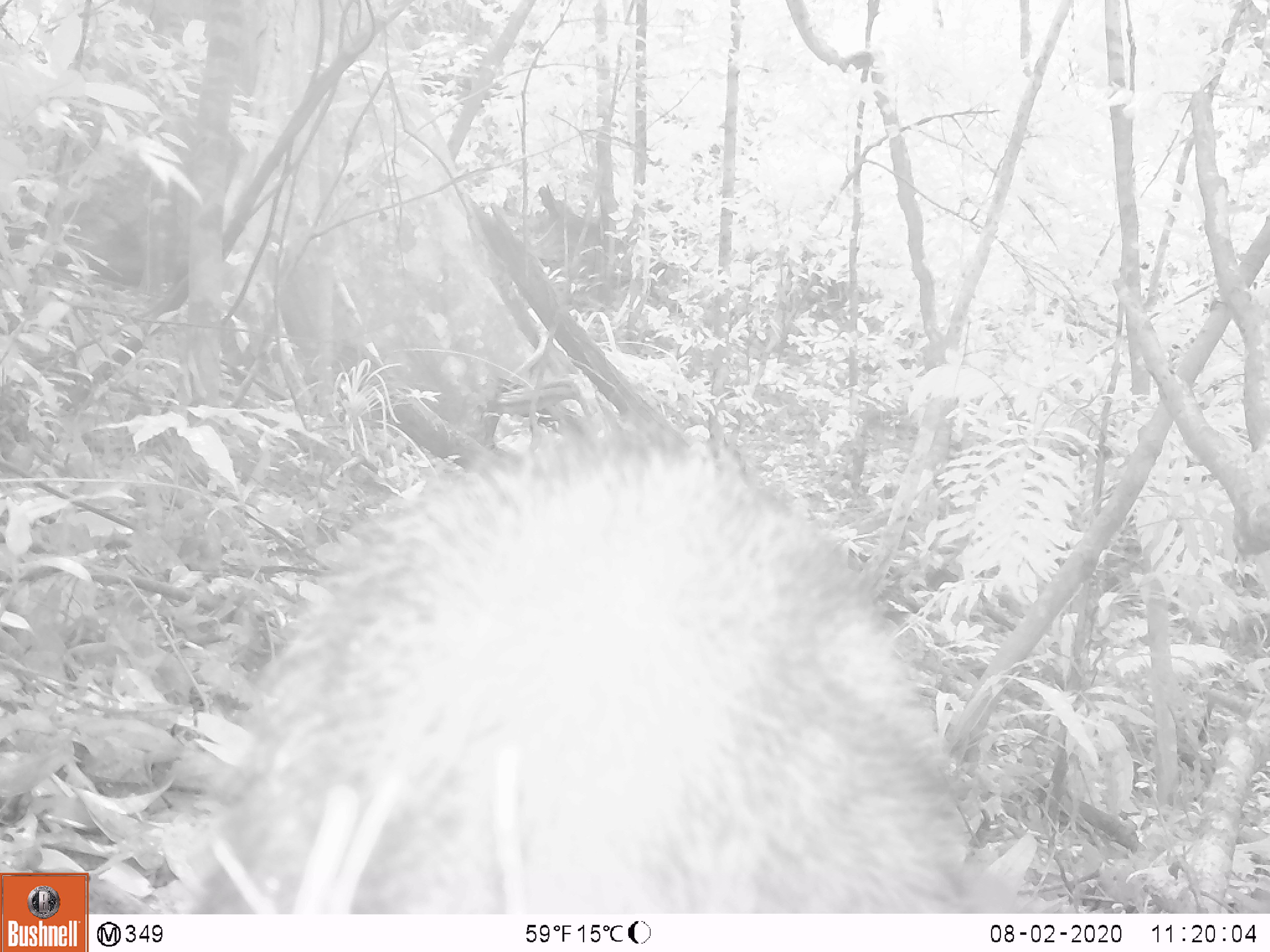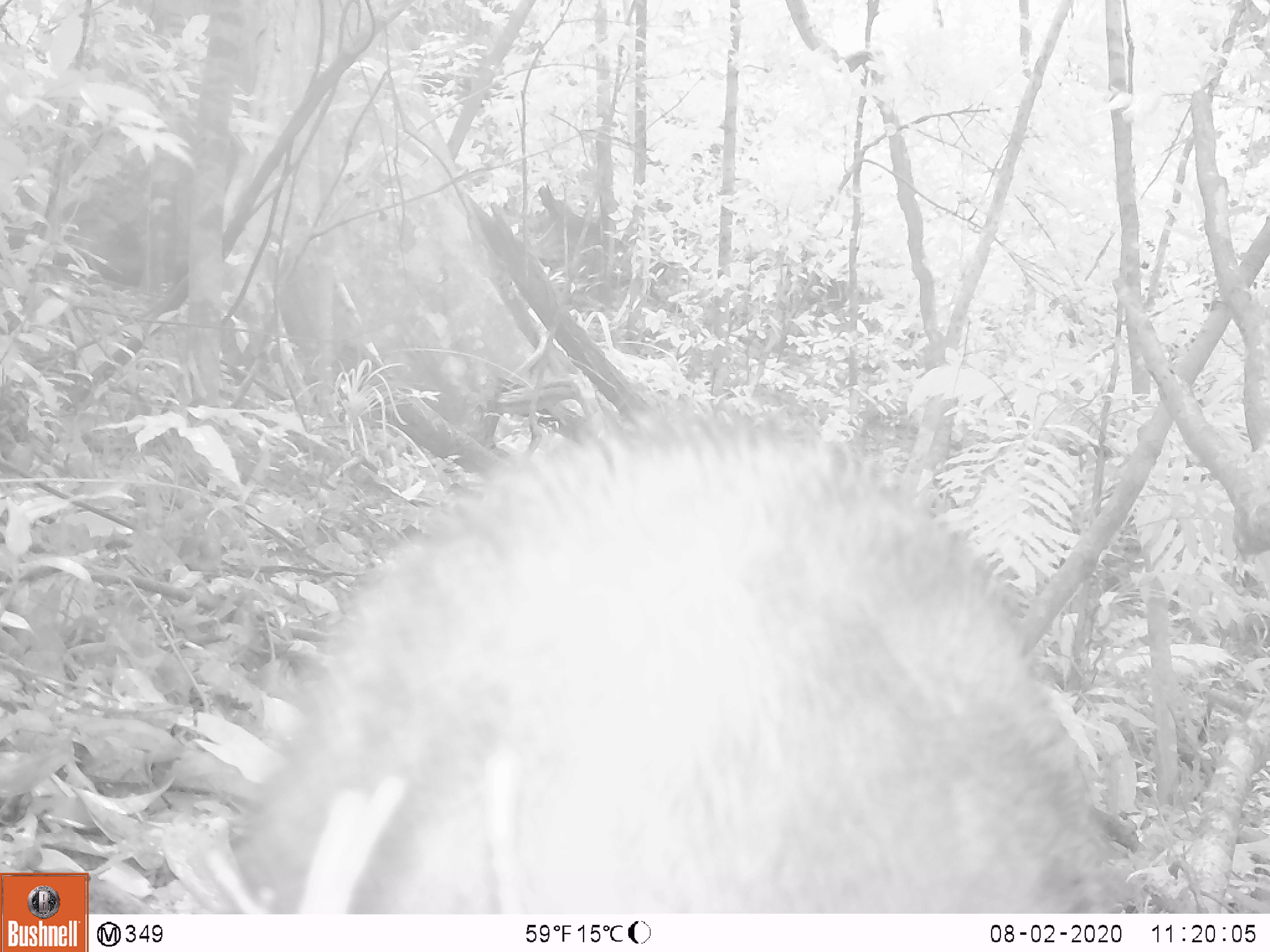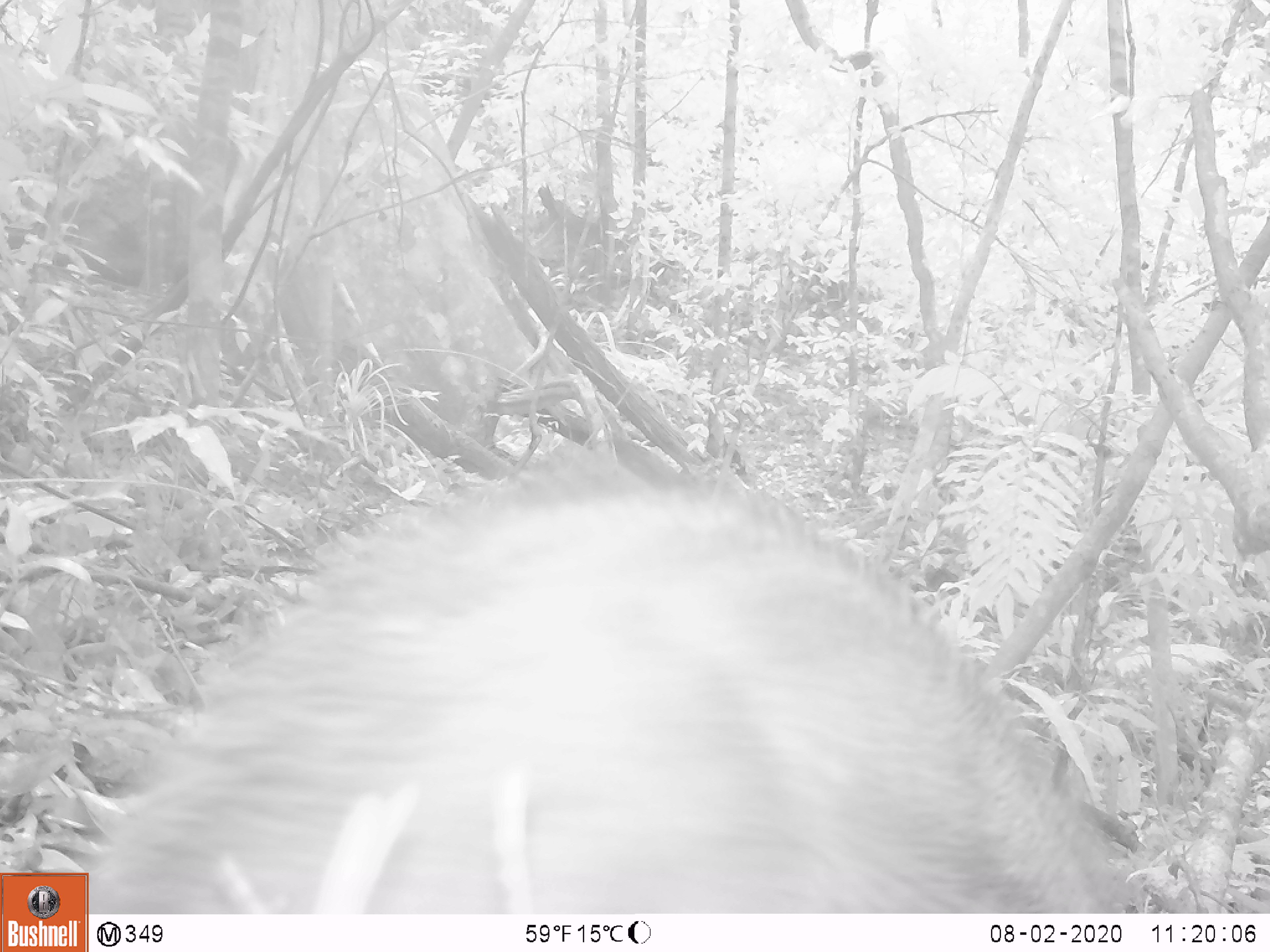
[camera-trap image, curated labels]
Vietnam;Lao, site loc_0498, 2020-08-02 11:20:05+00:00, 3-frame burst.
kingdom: Animalia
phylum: Chordata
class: Mammalia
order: Artiodactyla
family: Suidae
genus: Sus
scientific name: Sus scrofa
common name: eurasian wild pig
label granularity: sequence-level